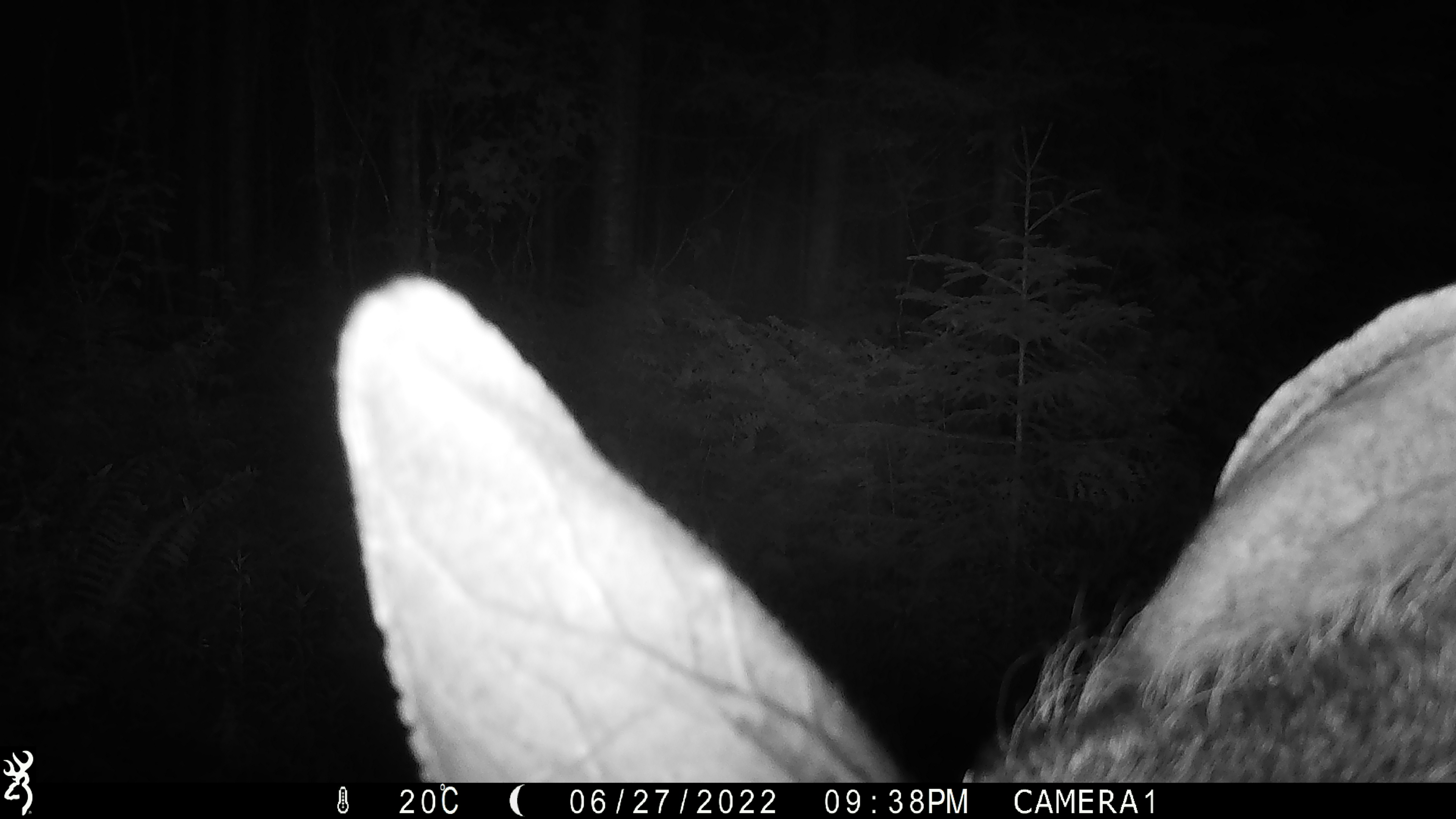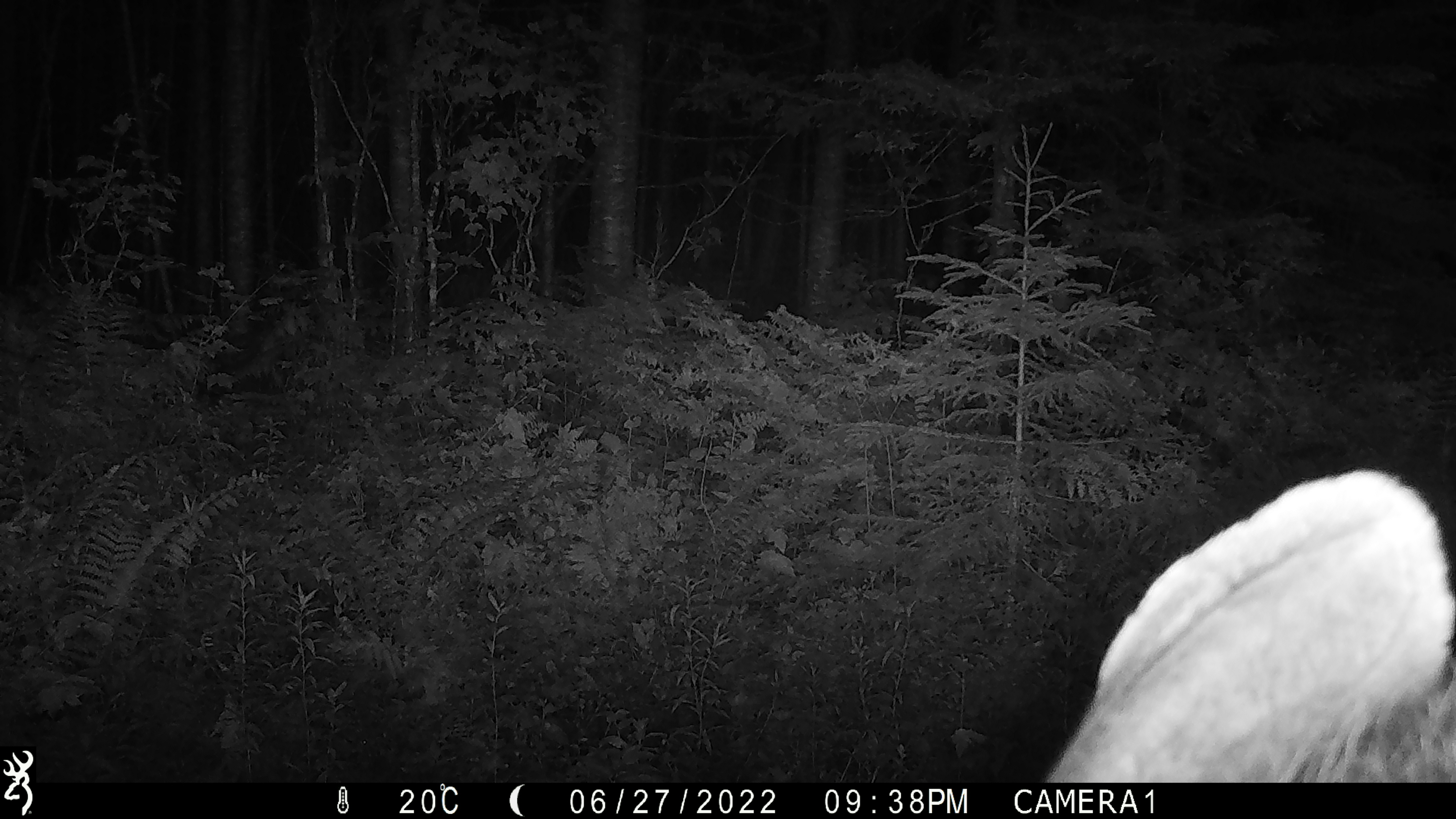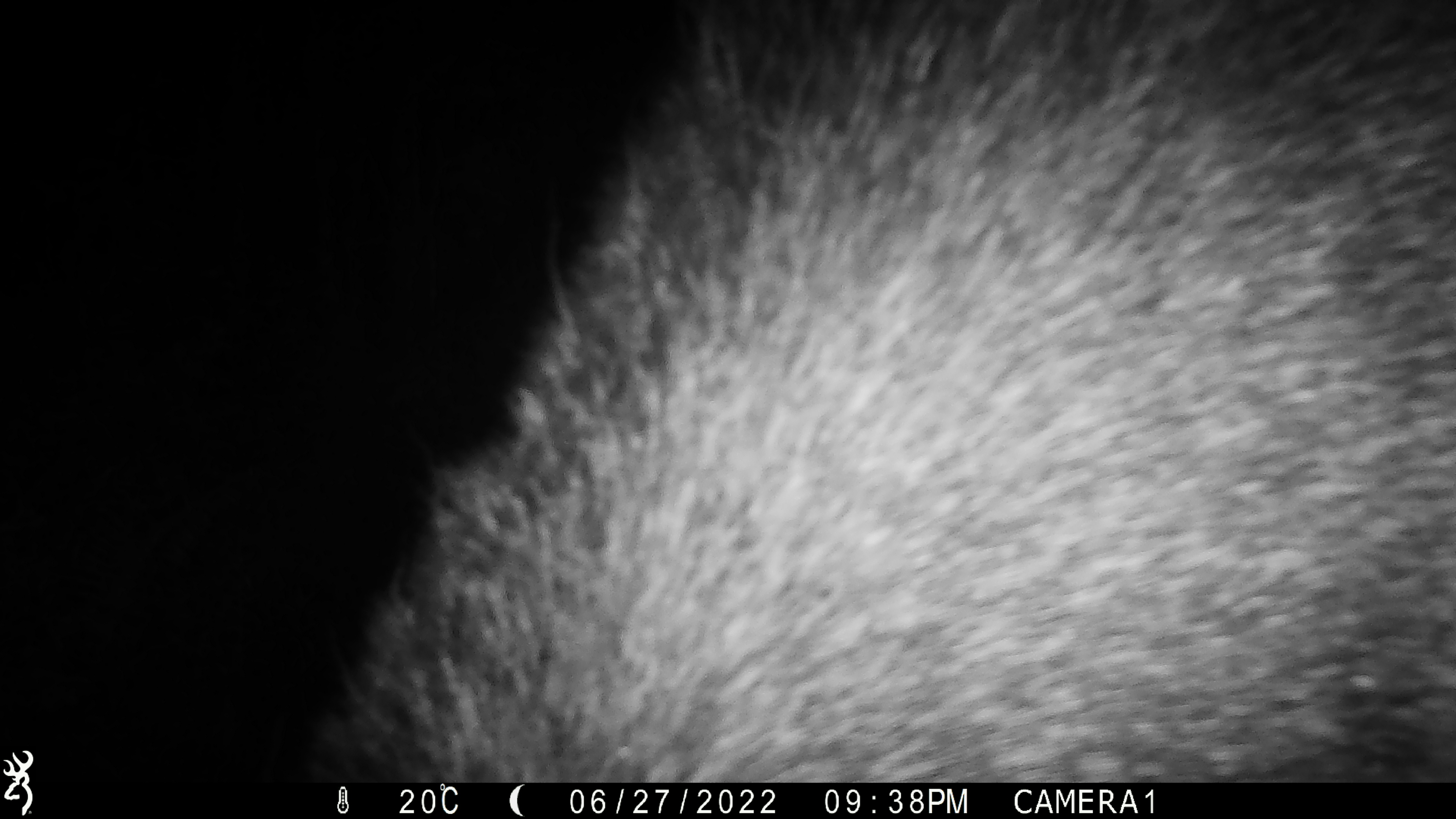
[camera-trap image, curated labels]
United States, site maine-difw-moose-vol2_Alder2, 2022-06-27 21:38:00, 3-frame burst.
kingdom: Animalia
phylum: Chordata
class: Mammalia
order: Artiodactyla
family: Cervidae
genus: Alces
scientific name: Alces alces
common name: moose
Moose (Alces alces).